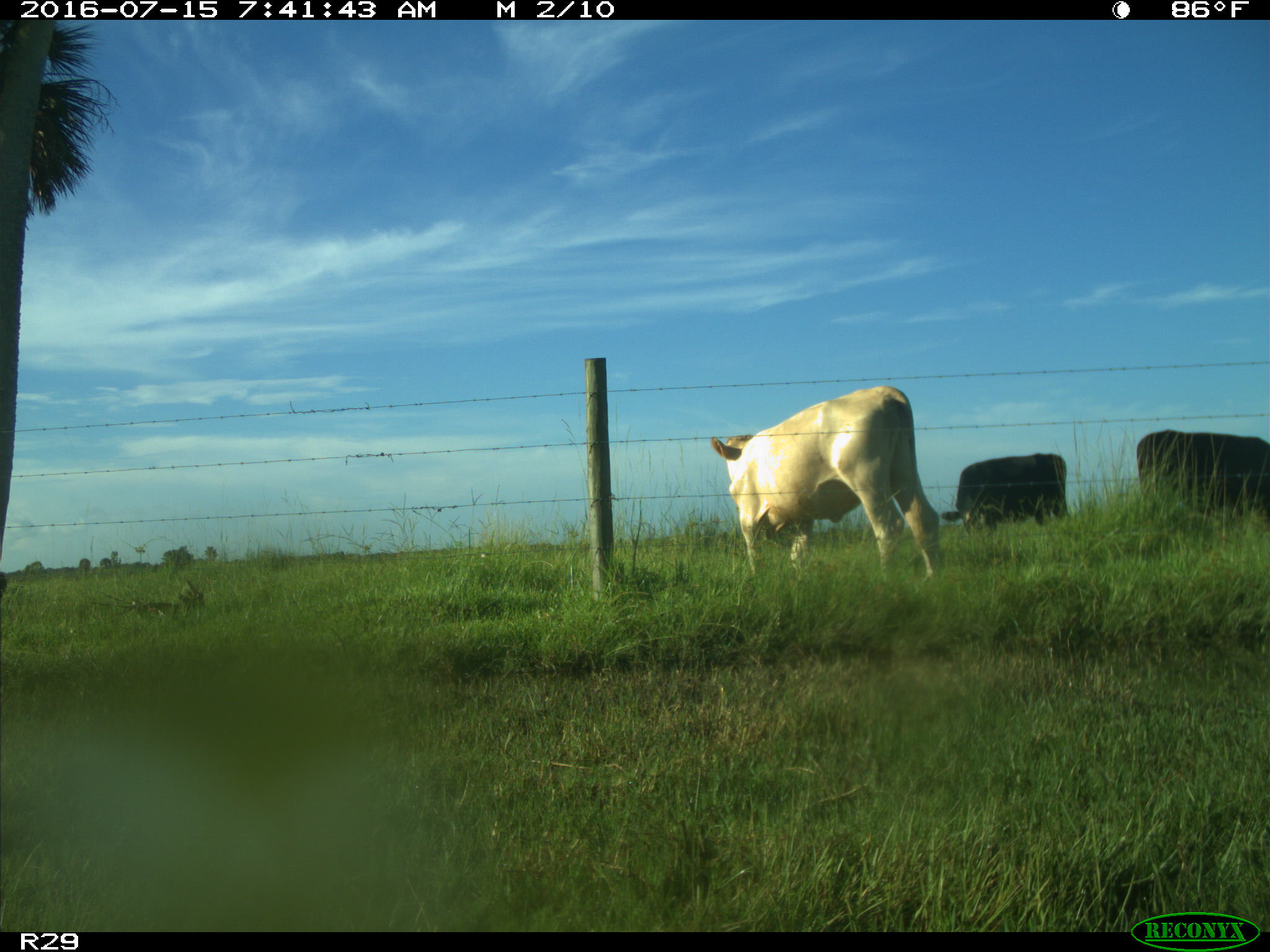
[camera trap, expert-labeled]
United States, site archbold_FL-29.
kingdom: Animalia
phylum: Chordata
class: Mammalia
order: Artiodactyla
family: Bovidae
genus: Bos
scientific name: Bos taurus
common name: domestic cow